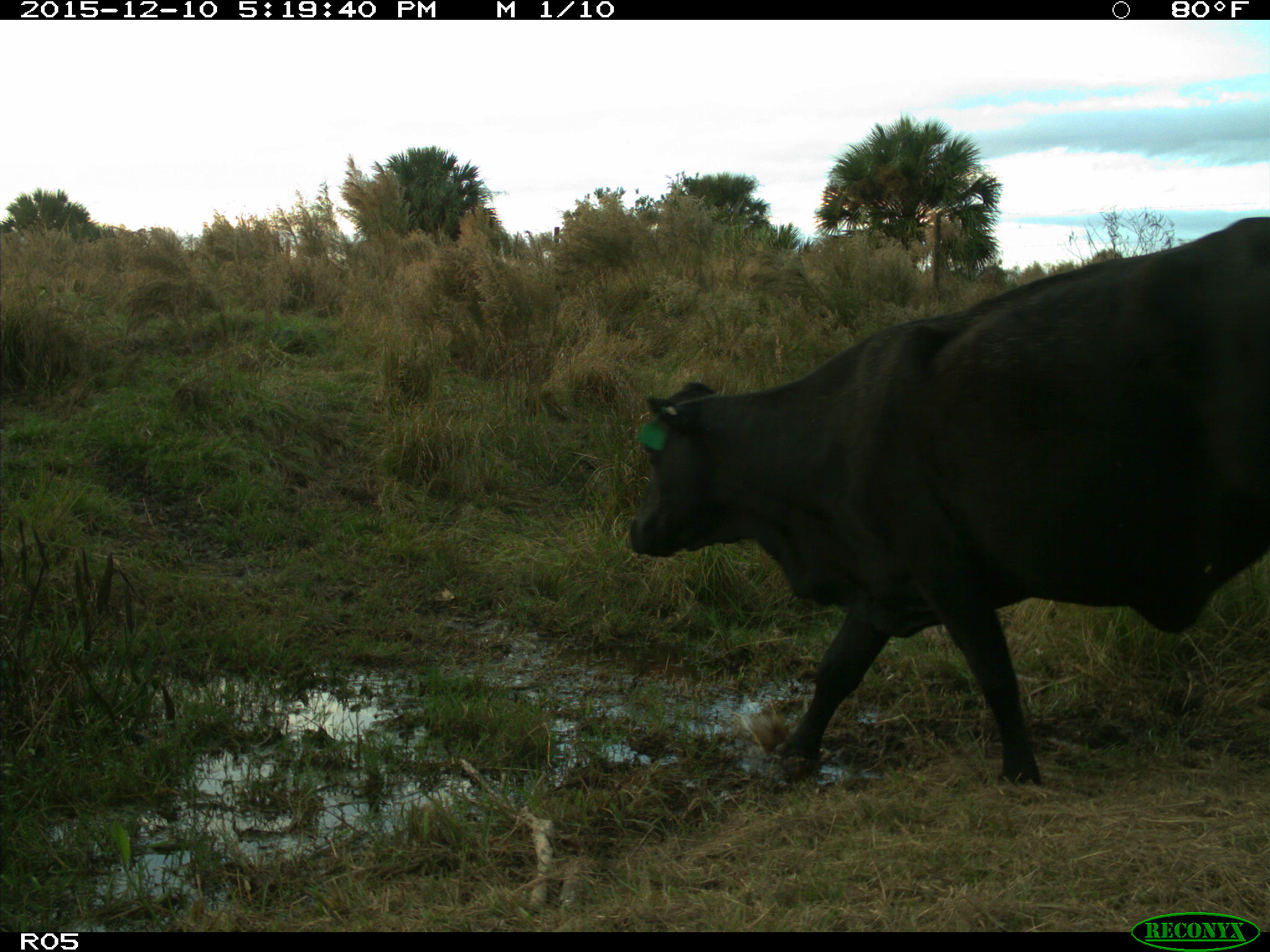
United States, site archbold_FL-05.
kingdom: Animalia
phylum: Chordata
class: Mammalia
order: Artiodactyla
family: Bovidae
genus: Bos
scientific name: Bos taurus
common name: domestic cow